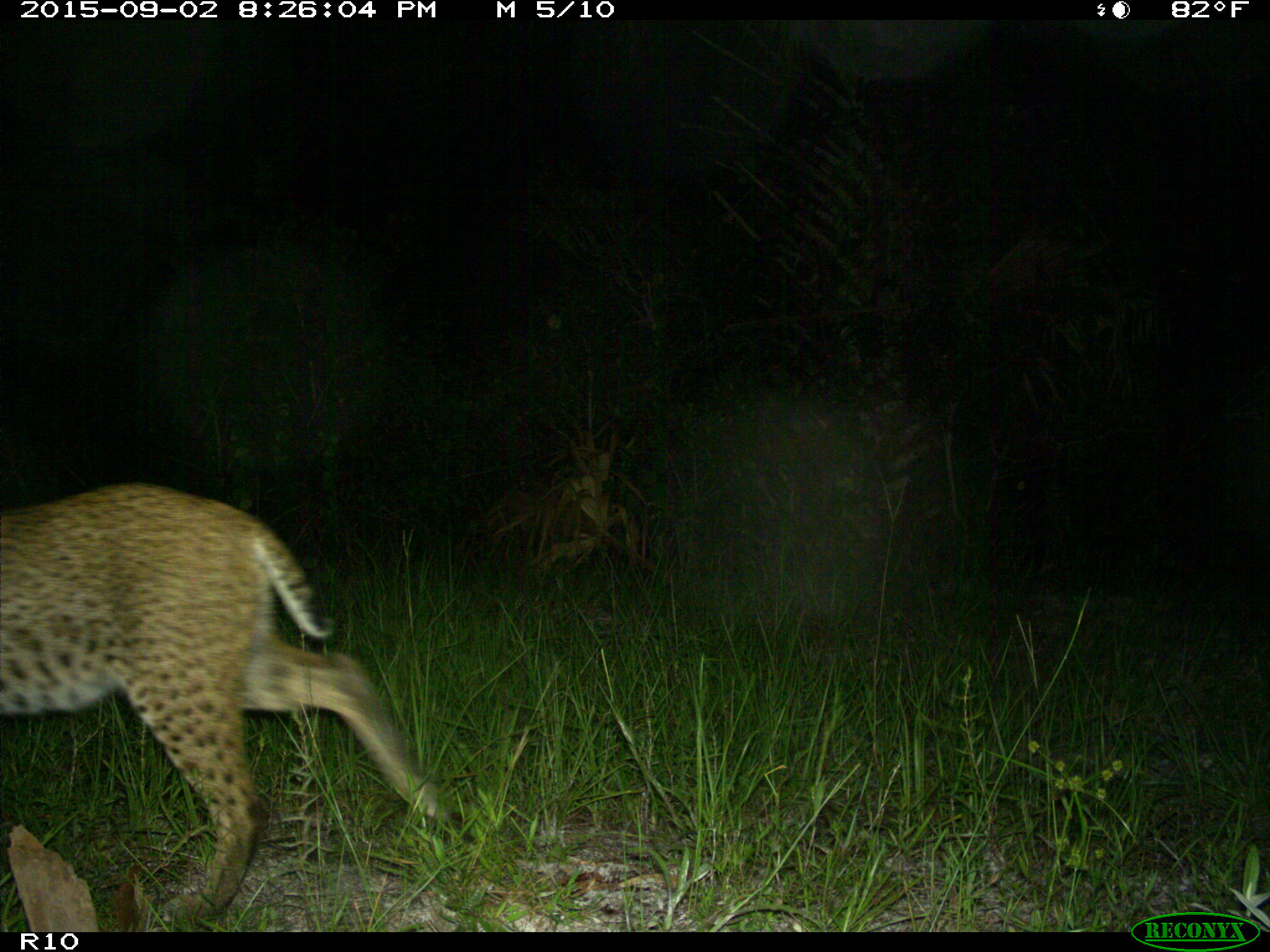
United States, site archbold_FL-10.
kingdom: Animalia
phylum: Chordata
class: Mammalia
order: Carnivora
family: Felidae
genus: Lynx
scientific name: Lynx rufus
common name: bobcat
Lynx rufus (bobcat).